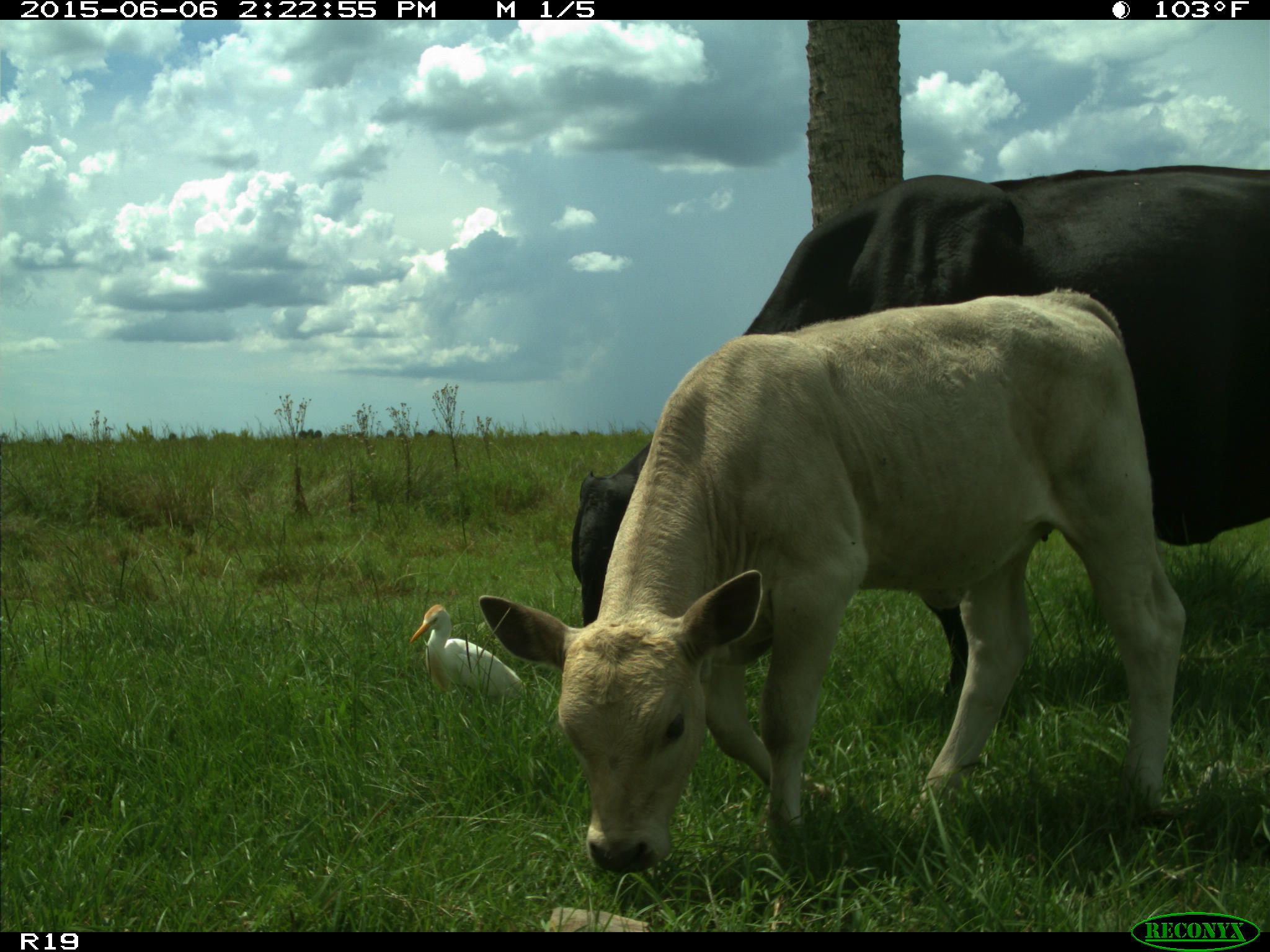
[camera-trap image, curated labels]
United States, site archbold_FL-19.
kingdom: Animalia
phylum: Chordata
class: Mammalia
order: Artiodactyla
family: Bovidae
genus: Bos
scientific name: Bos taurus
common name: domestic cow